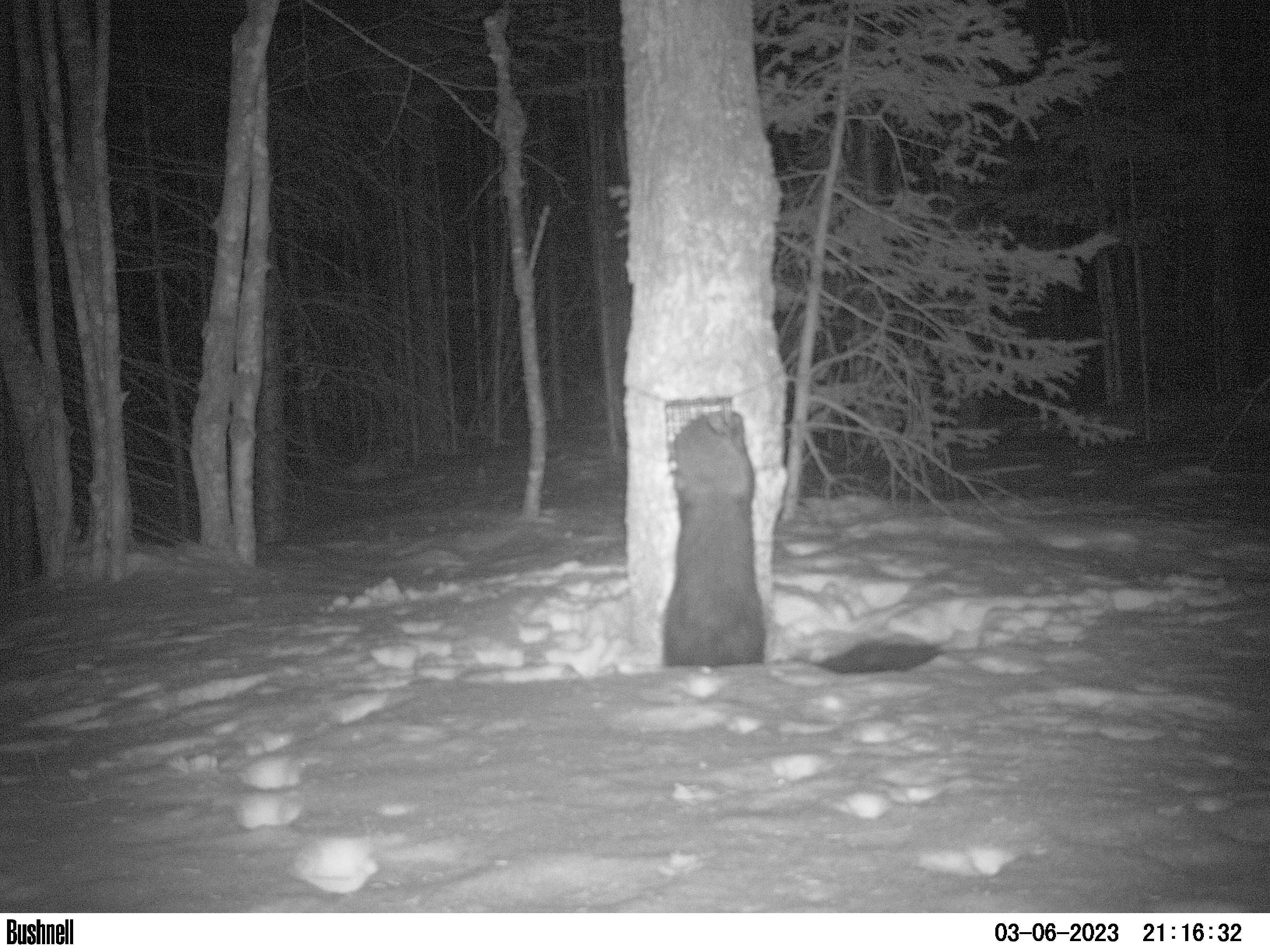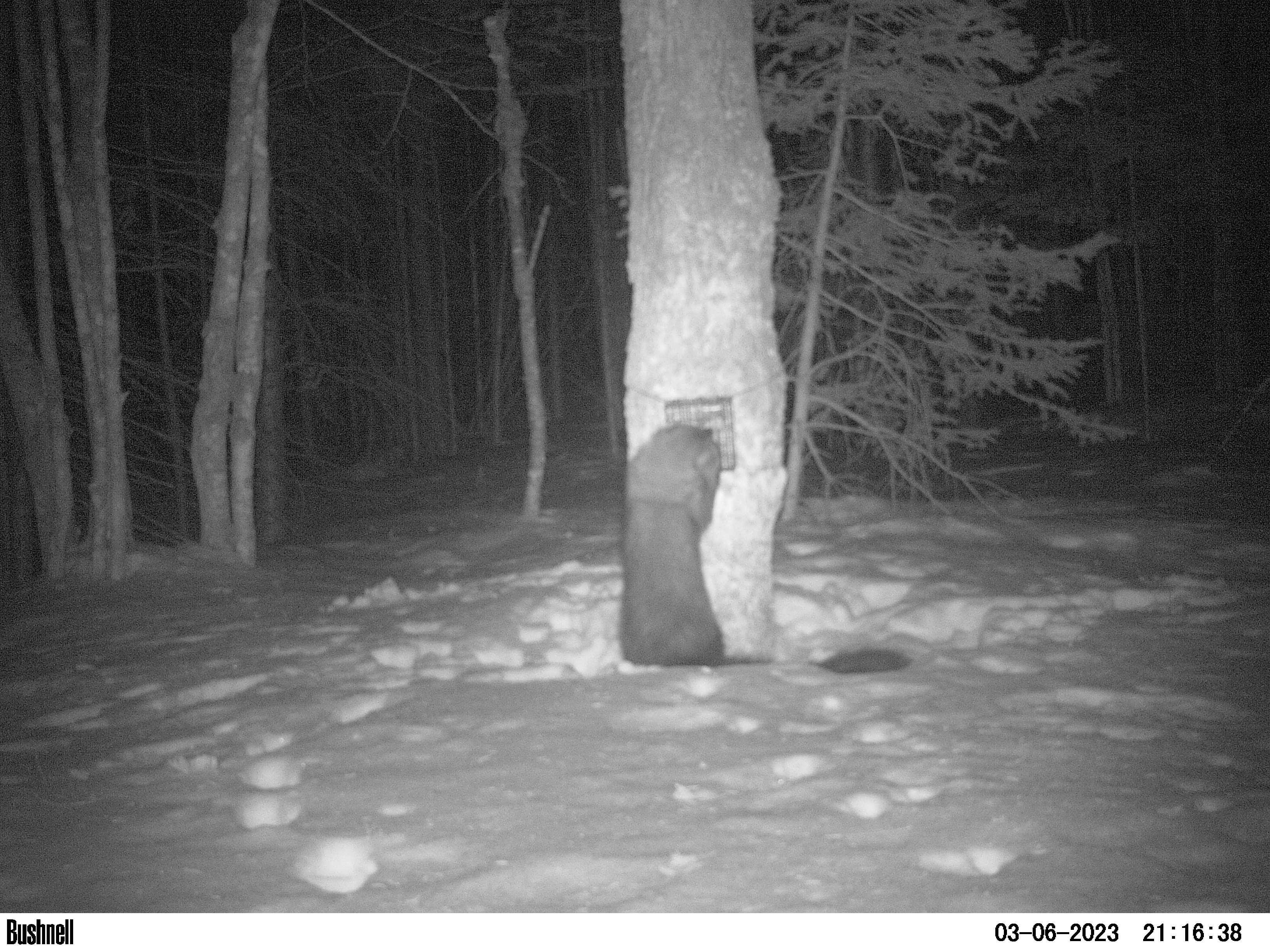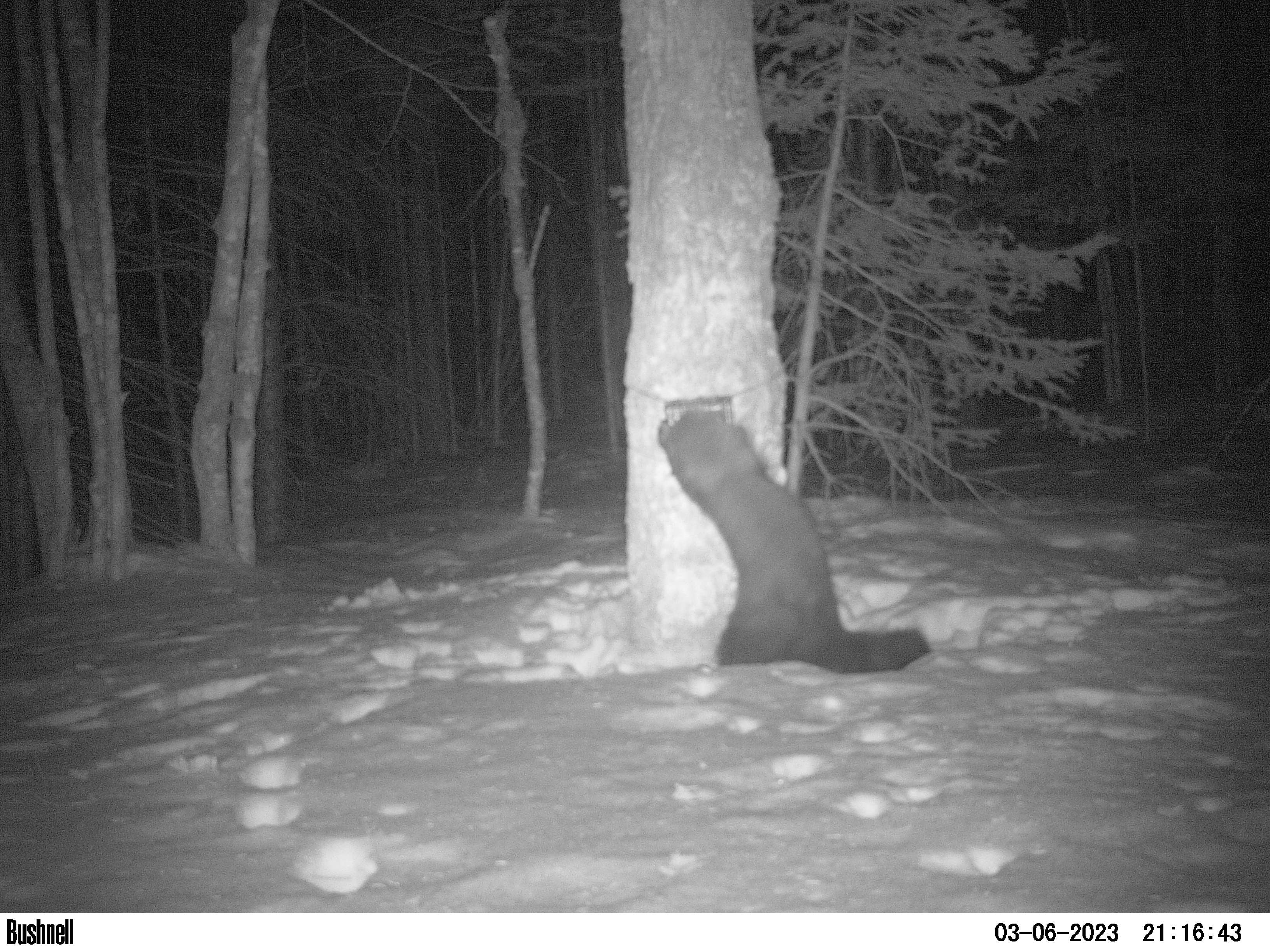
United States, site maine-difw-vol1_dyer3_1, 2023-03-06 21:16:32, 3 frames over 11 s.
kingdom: Animalia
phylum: Chordata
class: Mammalia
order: Carnivora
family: Mustelidae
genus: Pekania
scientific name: Pekania pennanti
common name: fisher